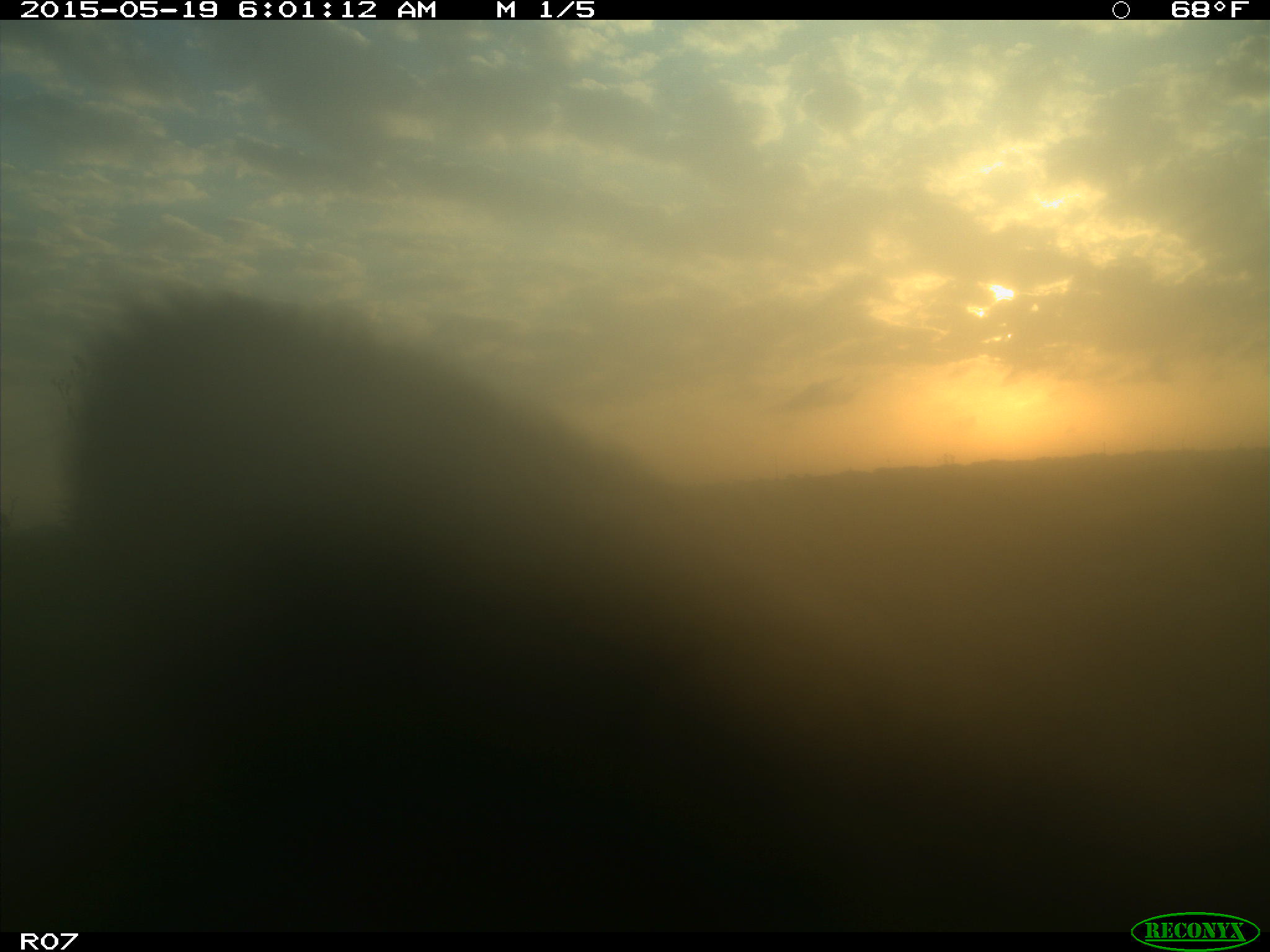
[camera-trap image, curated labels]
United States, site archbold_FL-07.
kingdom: Animalia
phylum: Chordata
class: Mammalia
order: Artiodactyla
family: Bovidae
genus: Bos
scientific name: Bos taurus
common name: domestic cow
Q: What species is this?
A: Bos taurus (domestic cow).